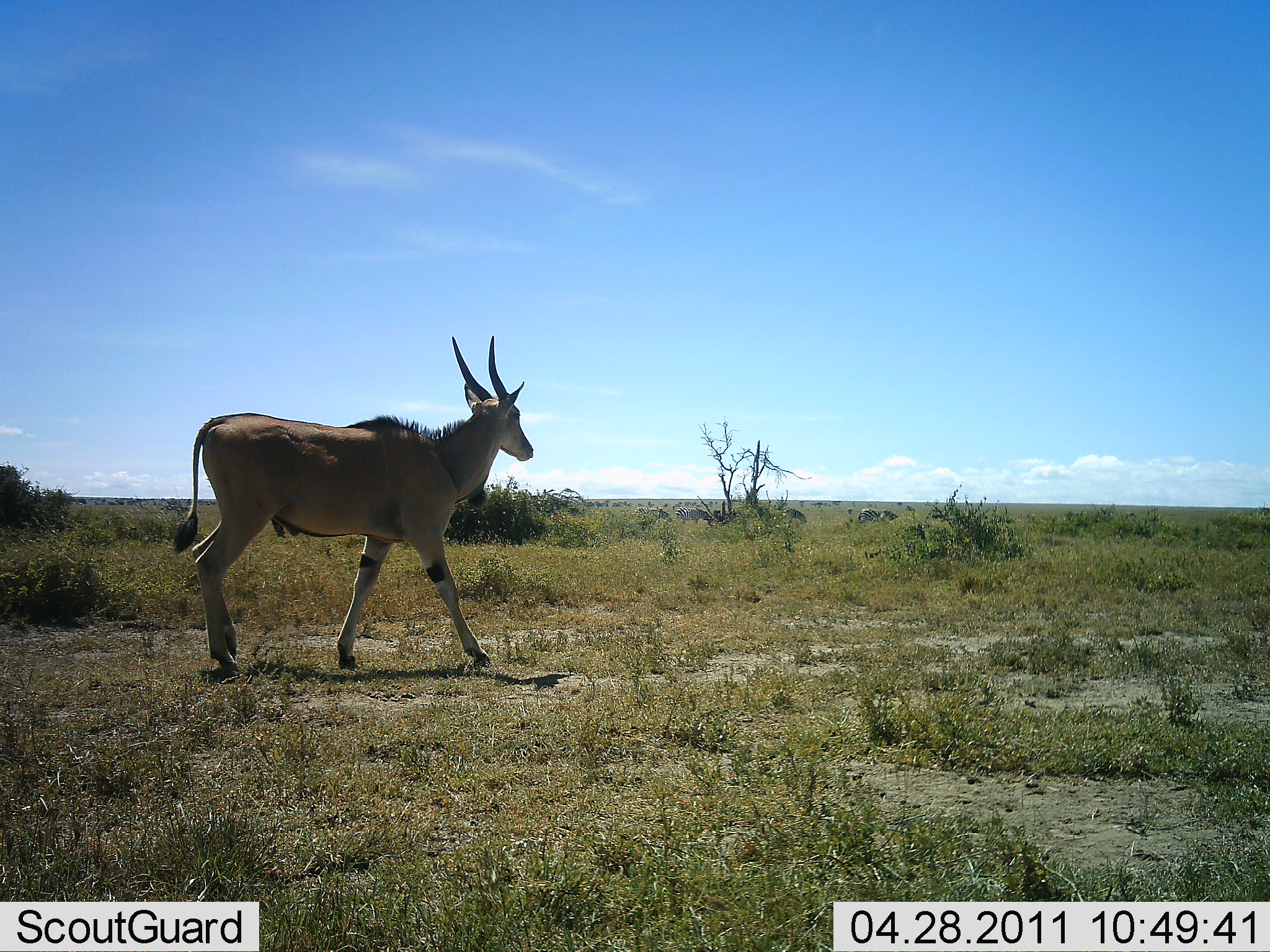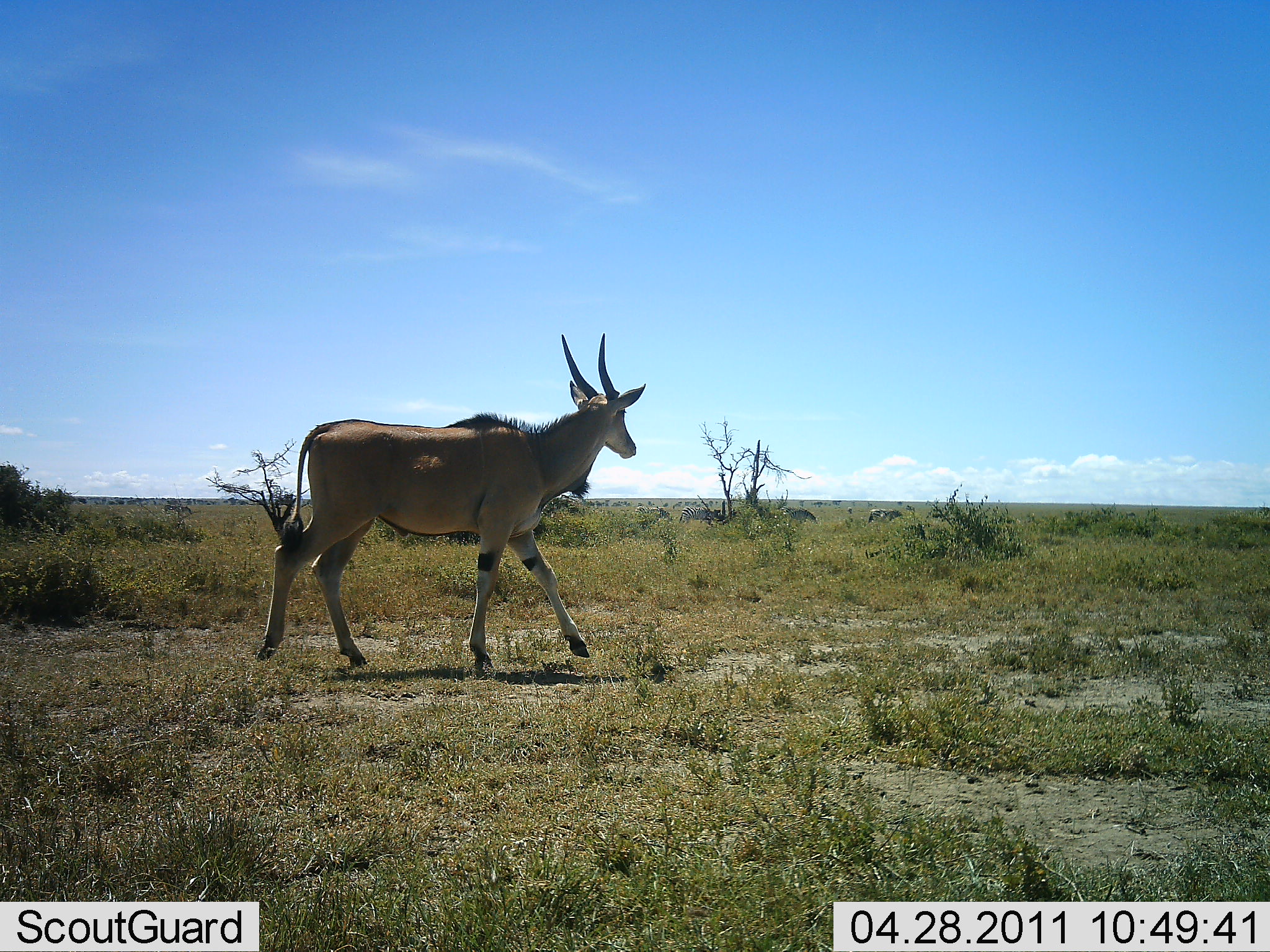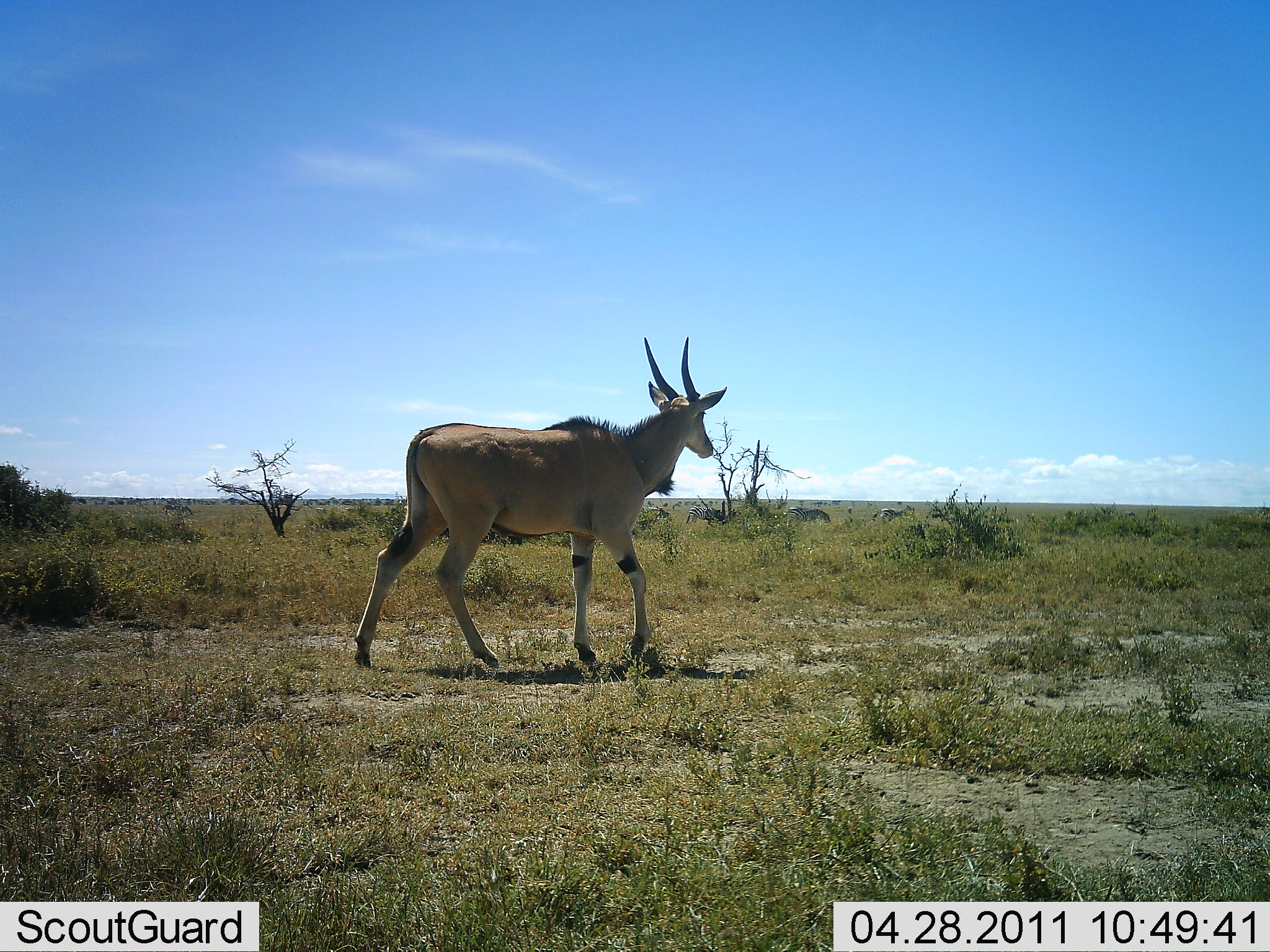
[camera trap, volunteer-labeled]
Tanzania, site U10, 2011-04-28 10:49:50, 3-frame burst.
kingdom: Animalia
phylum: Chordata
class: Mammalia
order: Artiodactyla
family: Bovidae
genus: Tragelaphus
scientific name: Tragelaphus oryx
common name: eland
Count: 1.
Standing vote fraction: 6%.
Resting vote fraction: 0%.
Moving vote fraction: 100%.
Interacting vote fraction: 0%.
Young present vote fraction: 0%.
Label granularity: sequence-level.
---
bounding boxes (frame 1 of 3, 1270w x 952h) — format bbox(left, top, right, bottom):
animal: bbox(172, 336, 535, 683); bbox(635, 506, 671, 530); bbox(675, 507, 712, 526); bbox(783, 507, 808, 524)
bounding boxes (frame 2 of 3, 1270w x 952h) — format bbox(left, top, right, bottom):
animal: bbox(256, 333, 646, 669); bbox(679, 505, 718, 527); bbox(779, 505, 818, 526); bbox(634, 504, 670, 524)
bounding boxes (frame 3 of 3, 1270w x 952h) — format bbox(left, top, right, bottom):
animal: bbox(354, 336, 728, 670); bbox(784, 506, 831, 523); bbox(686, 506, 721, 527); bbox(640, 506, 670, 520)